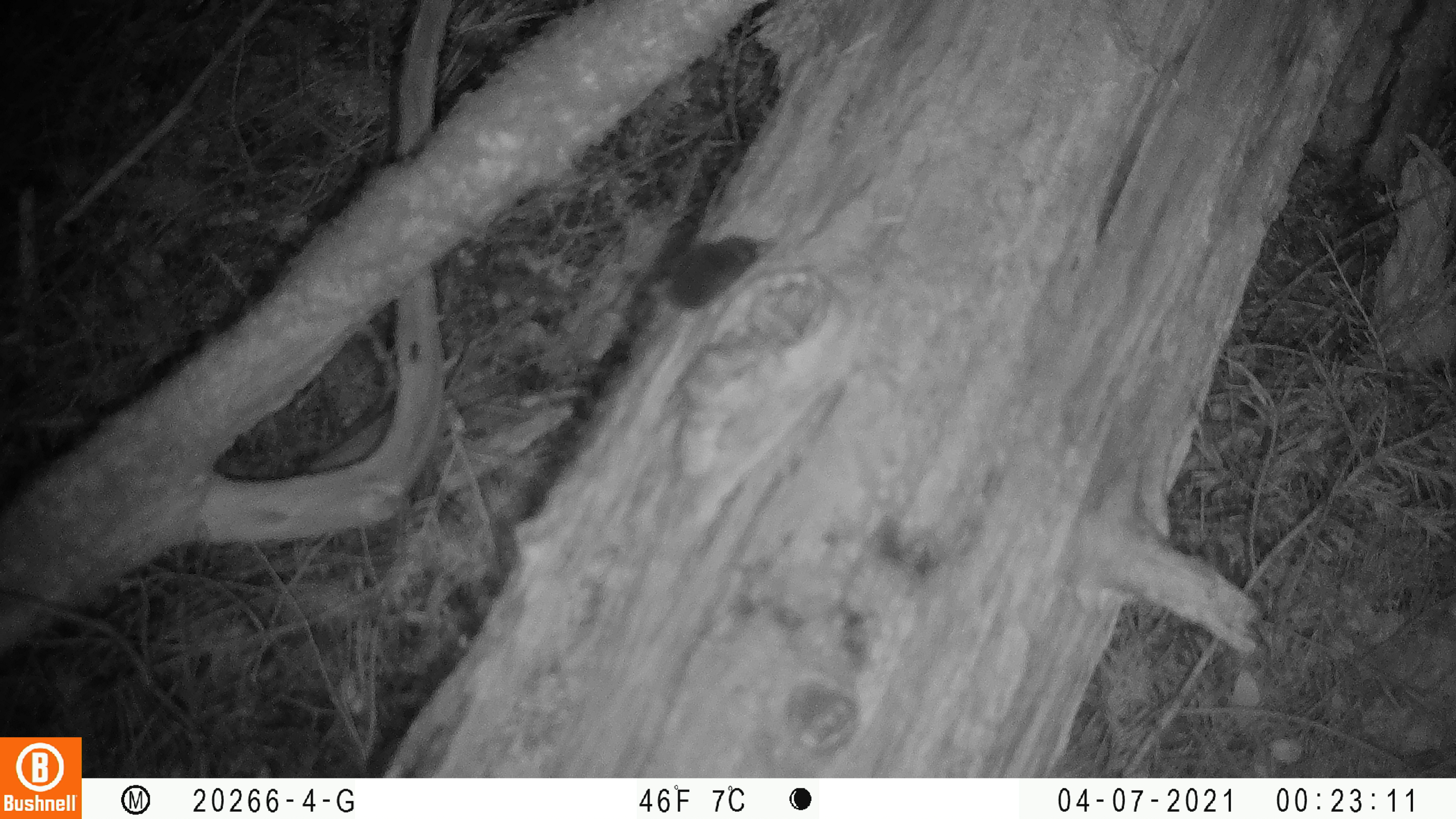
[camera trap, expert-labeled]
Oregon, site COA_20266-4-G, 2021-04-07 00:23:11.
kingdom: Animalia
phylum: Chordata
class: Mammalia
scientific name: Mammalia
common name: small mammal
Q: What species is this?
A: Small mammal (Mammalia).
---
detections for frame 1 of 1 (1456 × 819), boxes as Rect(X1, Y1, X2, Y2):
small mammal: Rect(615, 165, 841, 371)